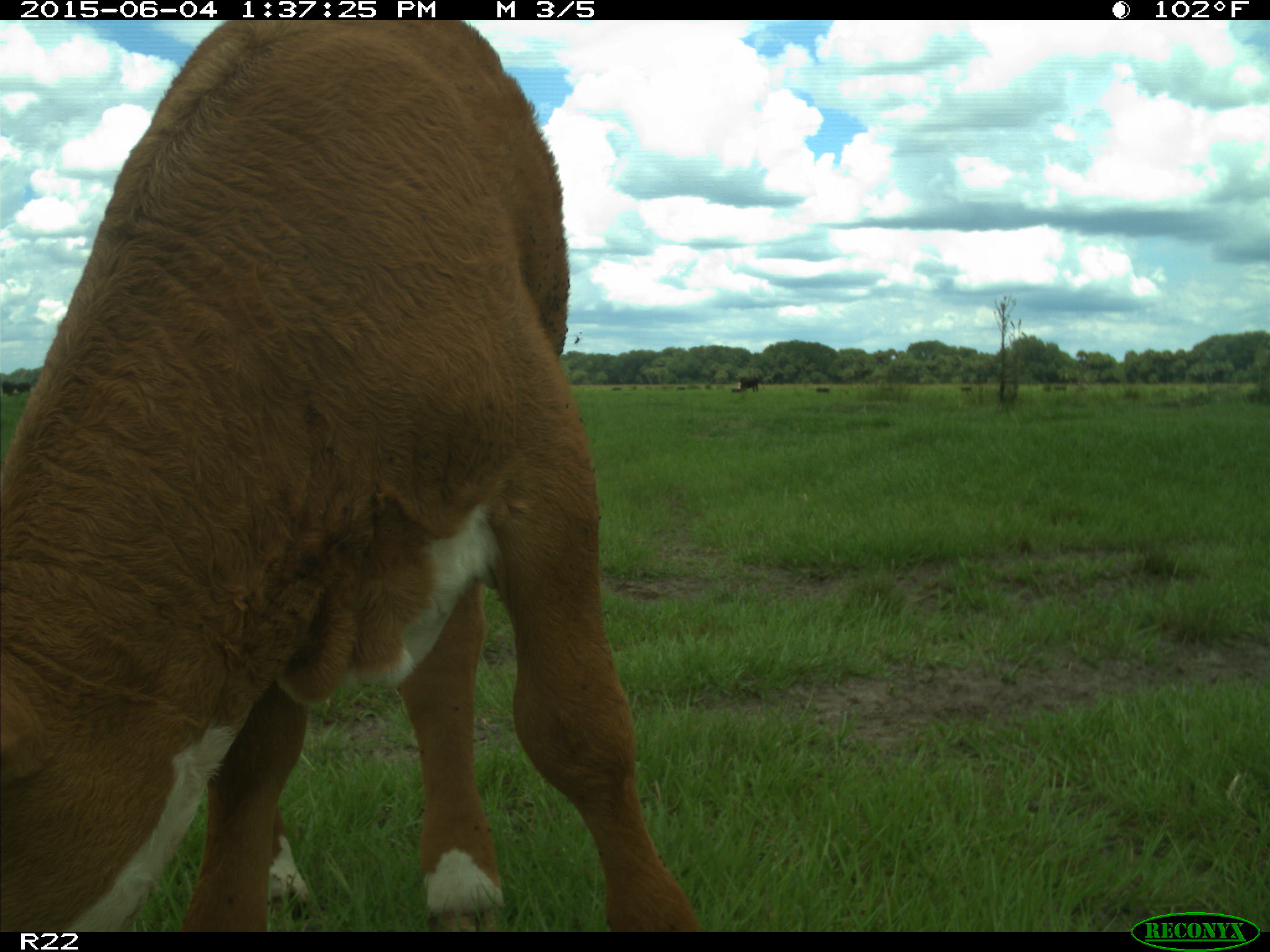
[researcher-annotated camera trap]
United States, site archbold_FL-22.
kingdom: Animalia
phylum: Chordata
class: Mammalia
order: Artiodactyla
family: Bovidae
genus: Bos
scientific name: Bos taurus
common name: domestic cow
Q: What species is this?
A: Bos taurus (domestic cow).